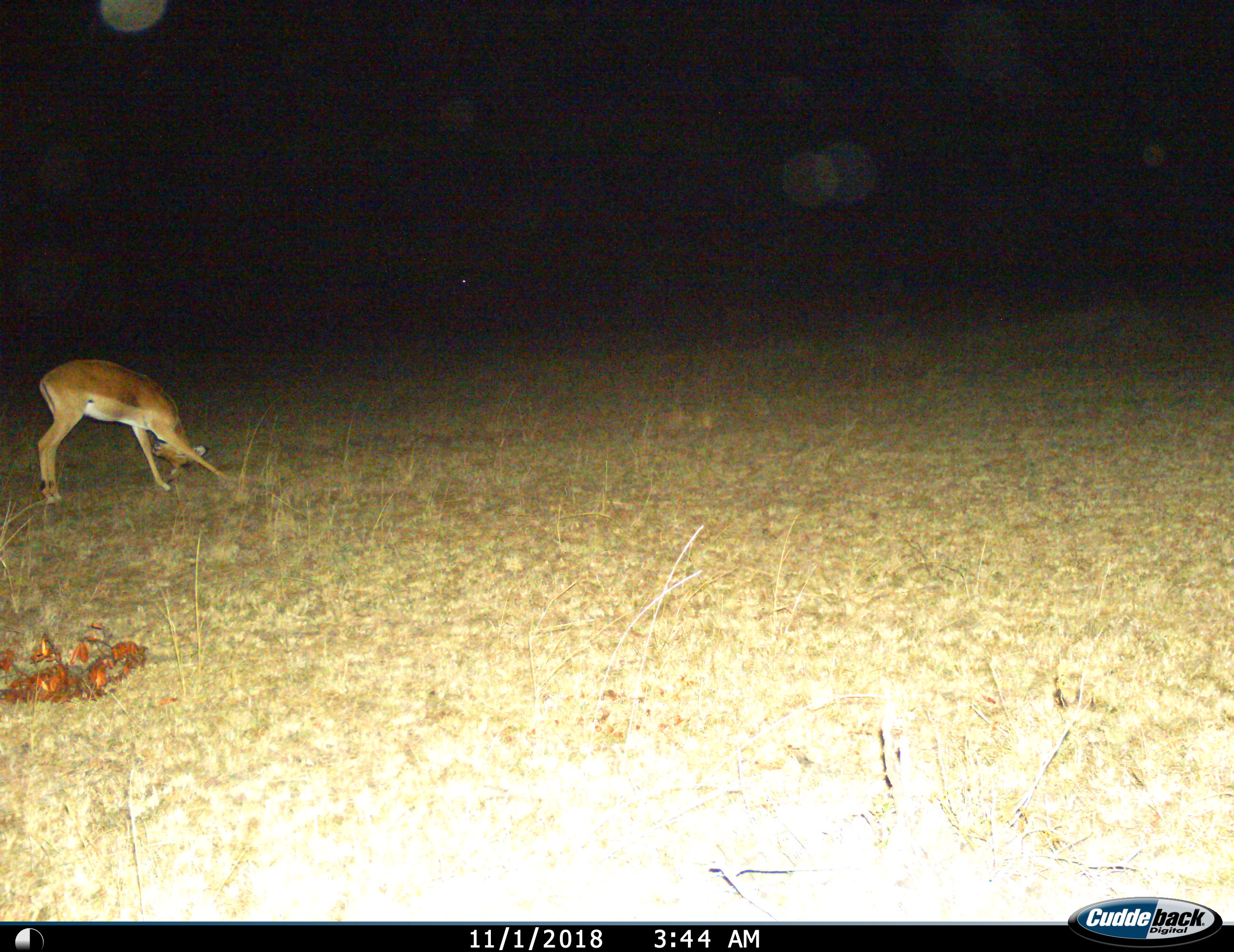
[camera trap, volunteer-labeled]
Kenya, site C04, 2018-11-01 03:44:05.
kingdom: Animalia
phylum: Chordata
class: Mammalia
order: Artiodactyla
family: Bovidae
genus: Aepyceros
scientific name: Aepyceros melampus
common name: impala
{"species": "impala (Aepyceros melampus)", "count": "1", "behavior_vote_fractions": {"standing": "67%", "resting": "0%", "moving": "11%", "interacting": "11%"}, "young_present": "0%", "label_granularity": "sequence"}